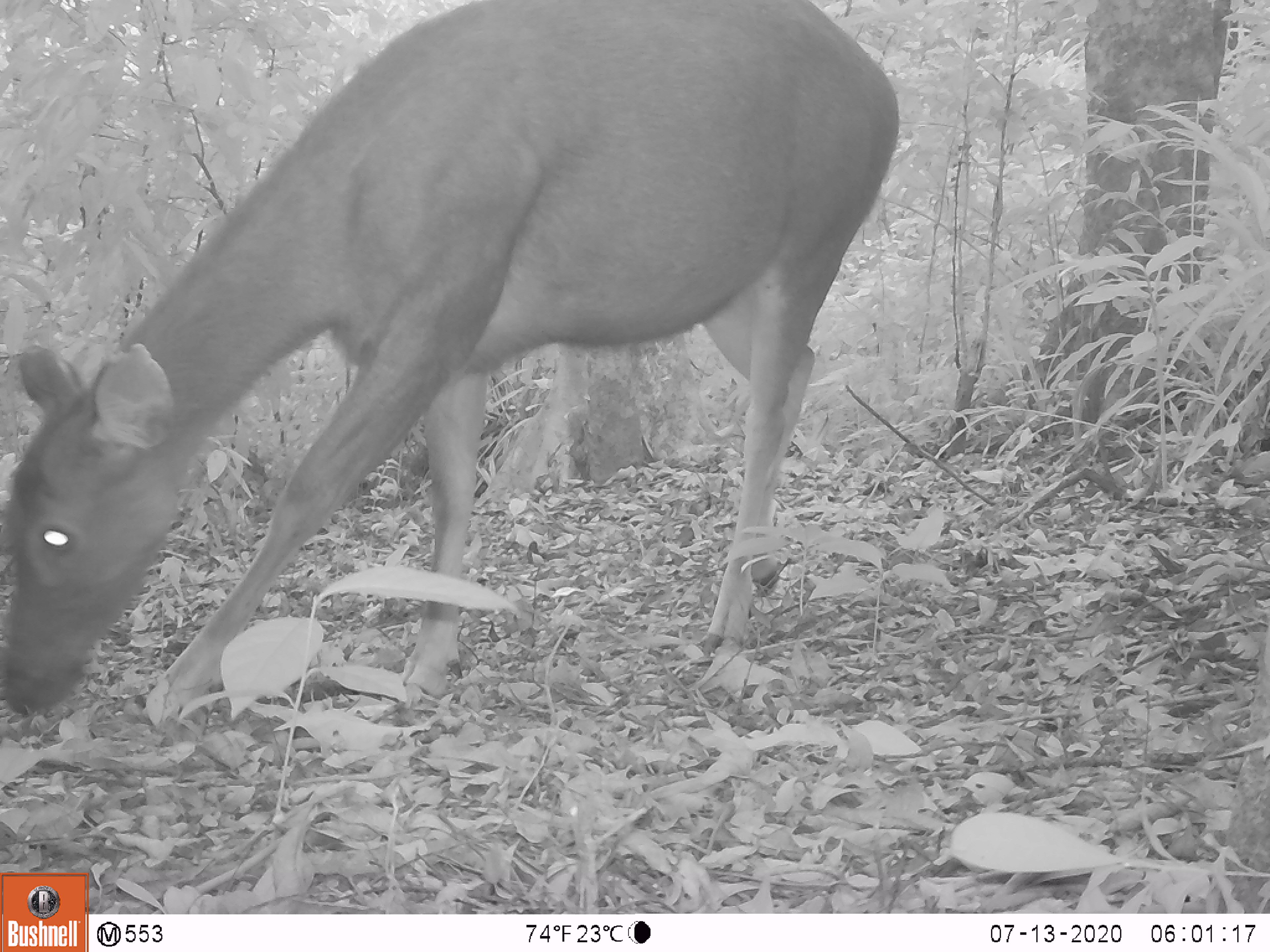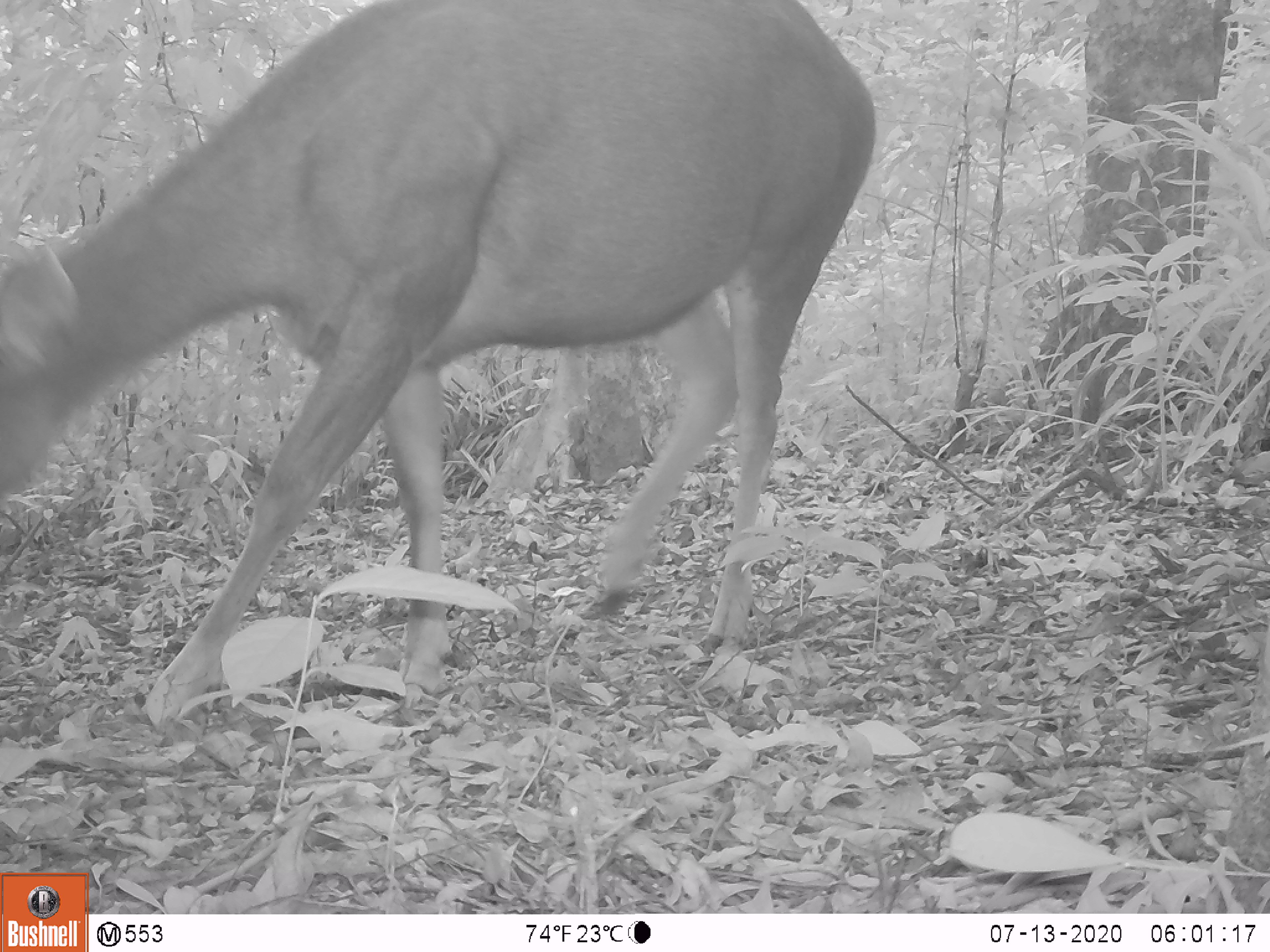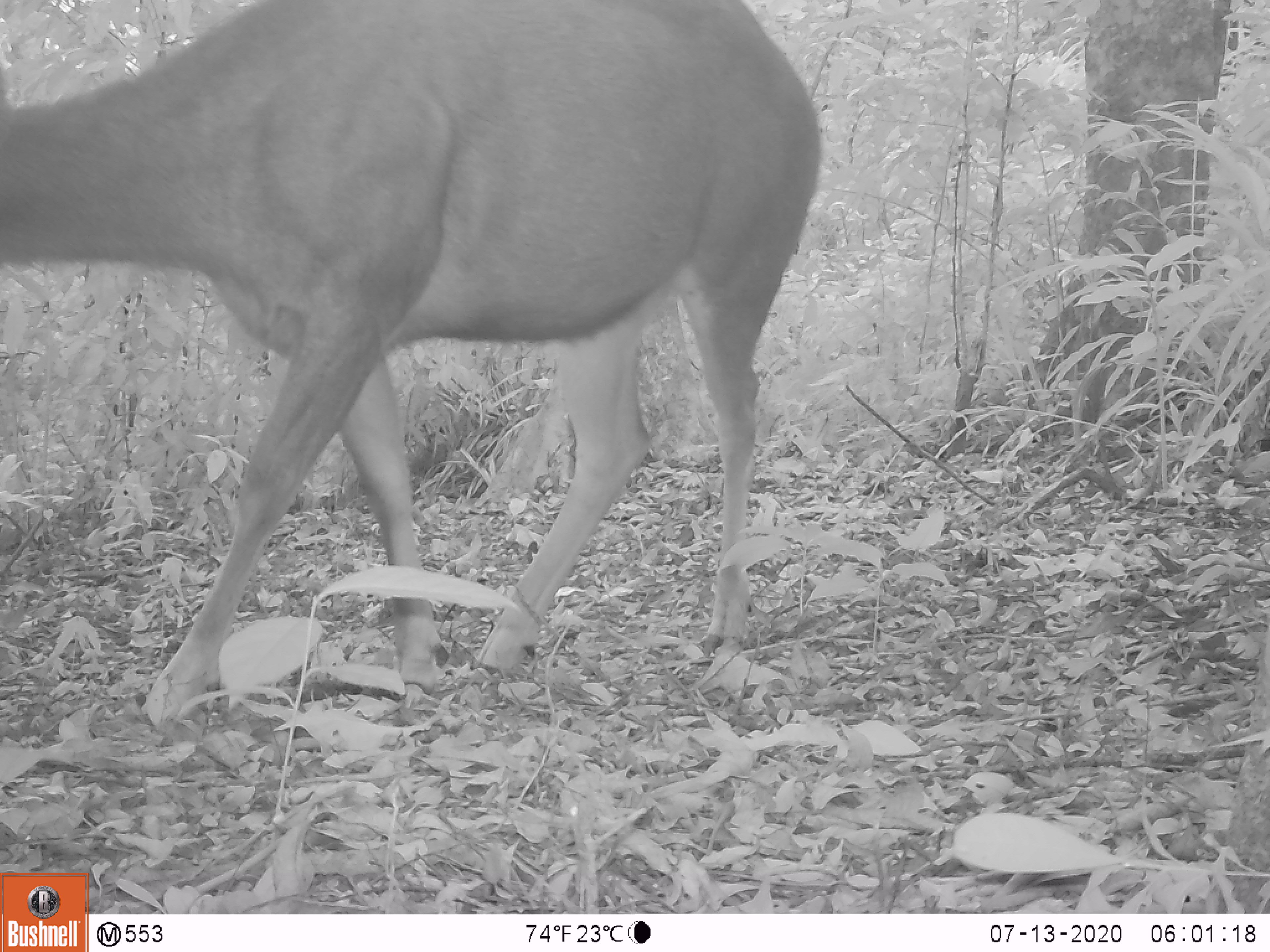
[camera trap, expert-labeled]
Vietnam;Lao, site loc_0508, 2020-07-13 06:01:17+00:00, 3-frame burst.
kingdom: Animalia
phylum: Chordata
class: Mammalia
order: Artiodactyla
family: Cervidae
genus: Rusa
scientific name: Rusa unicolor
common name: sambar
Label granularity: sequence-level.